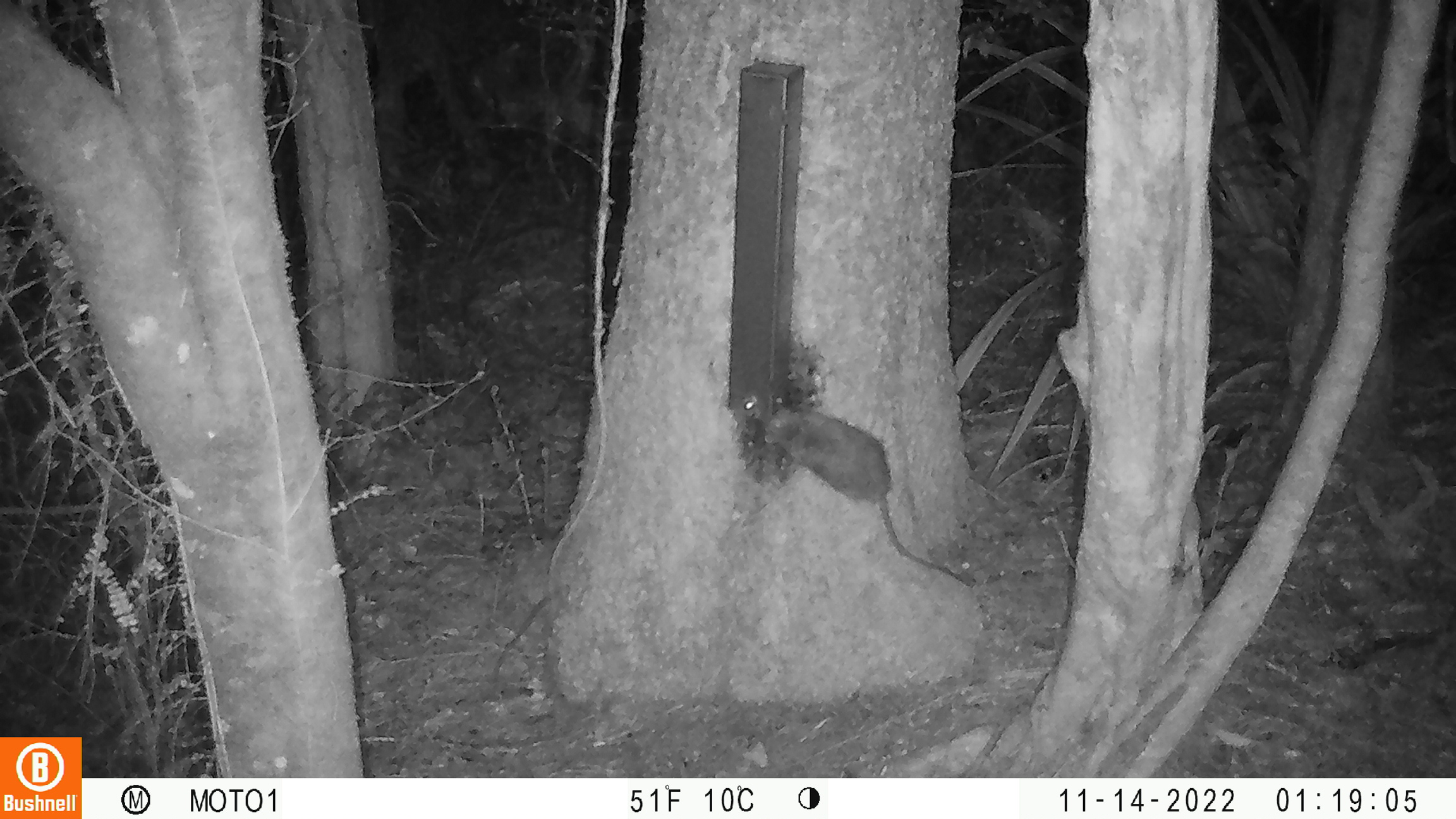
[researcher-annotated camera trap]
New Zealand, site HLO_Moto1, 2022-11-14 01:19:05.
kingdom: Animalia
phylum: Chordata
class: Mammalia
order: Rodentia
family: Muridae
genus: Rattus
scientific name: Rattus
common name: rat